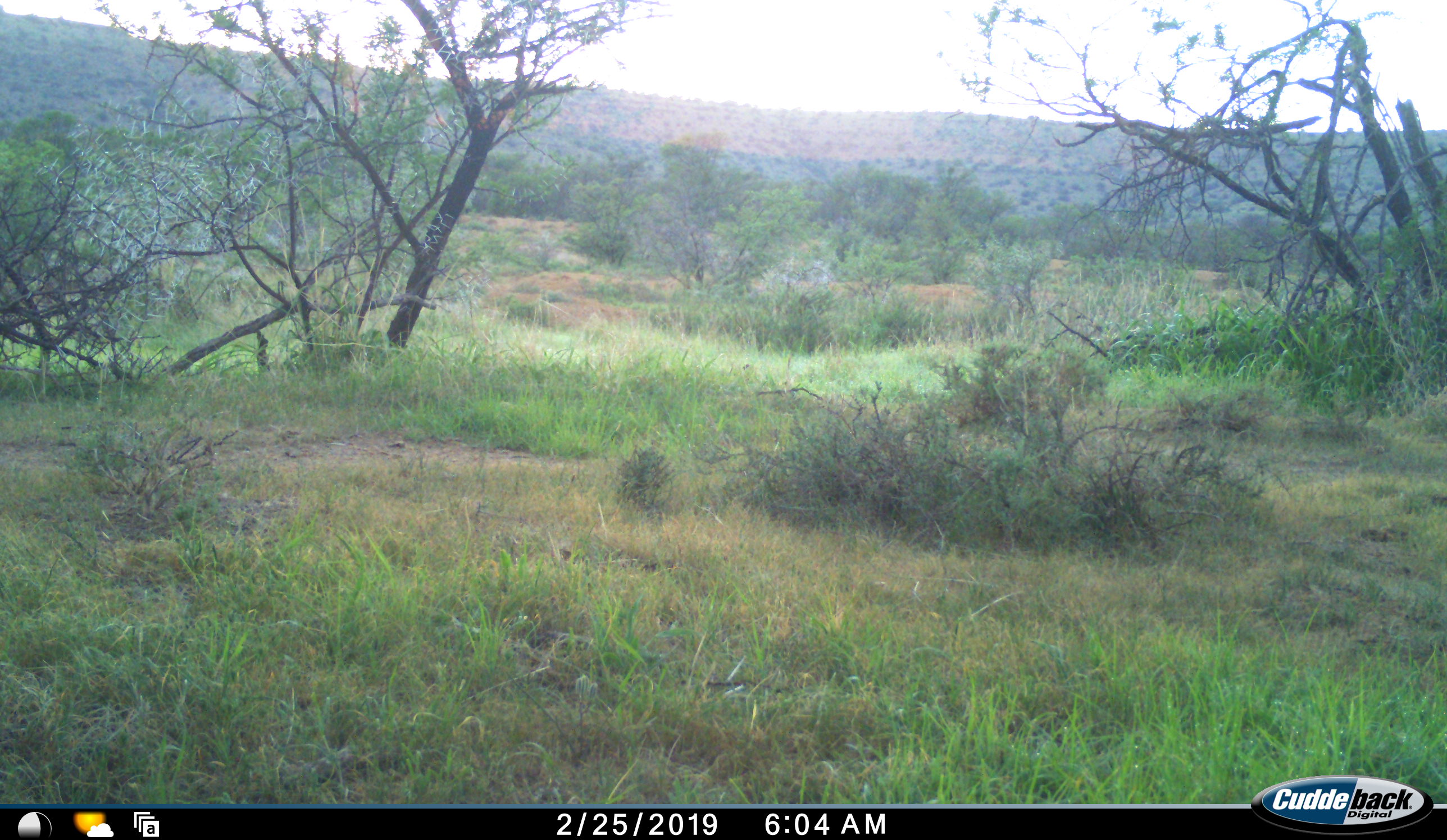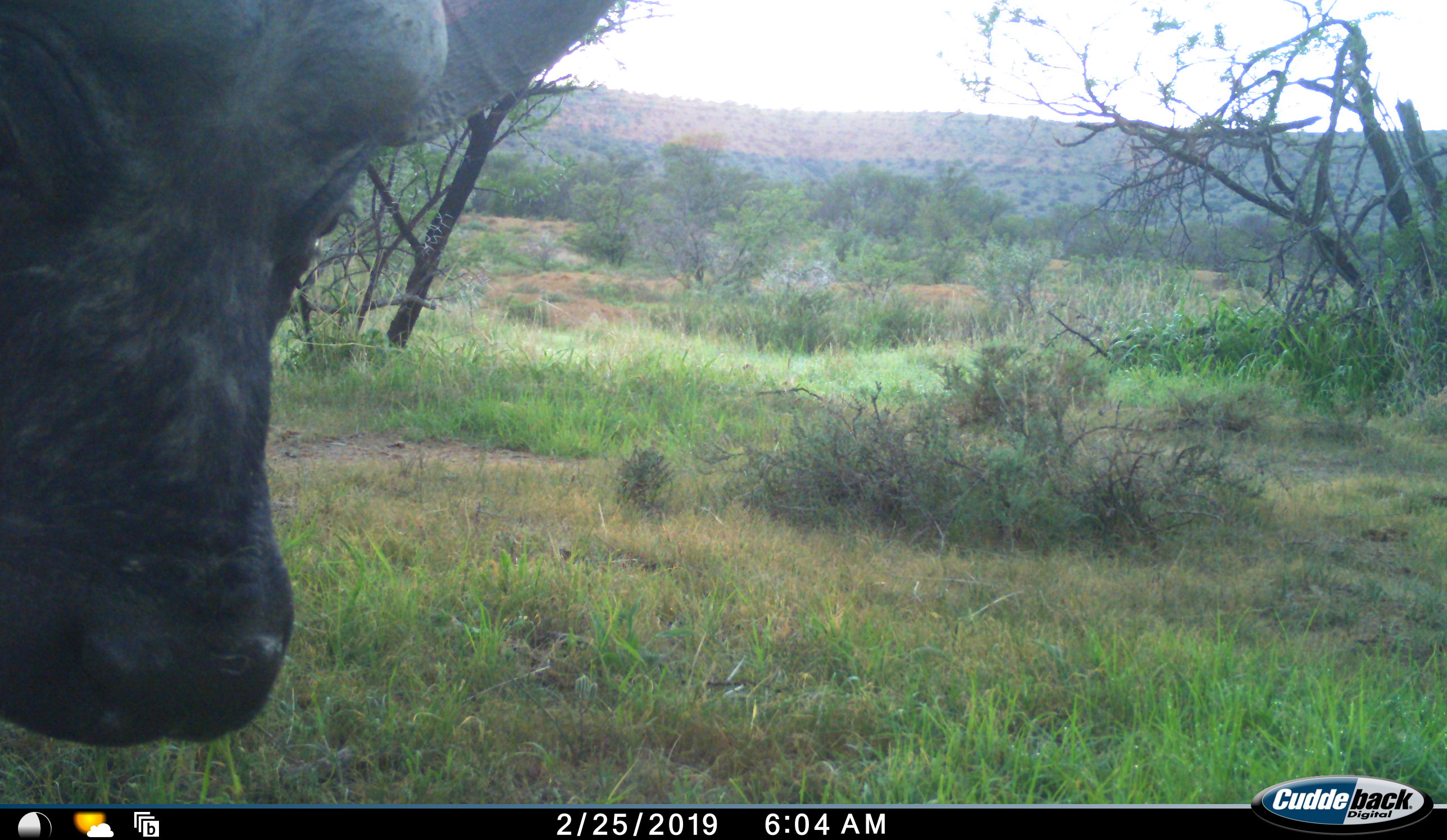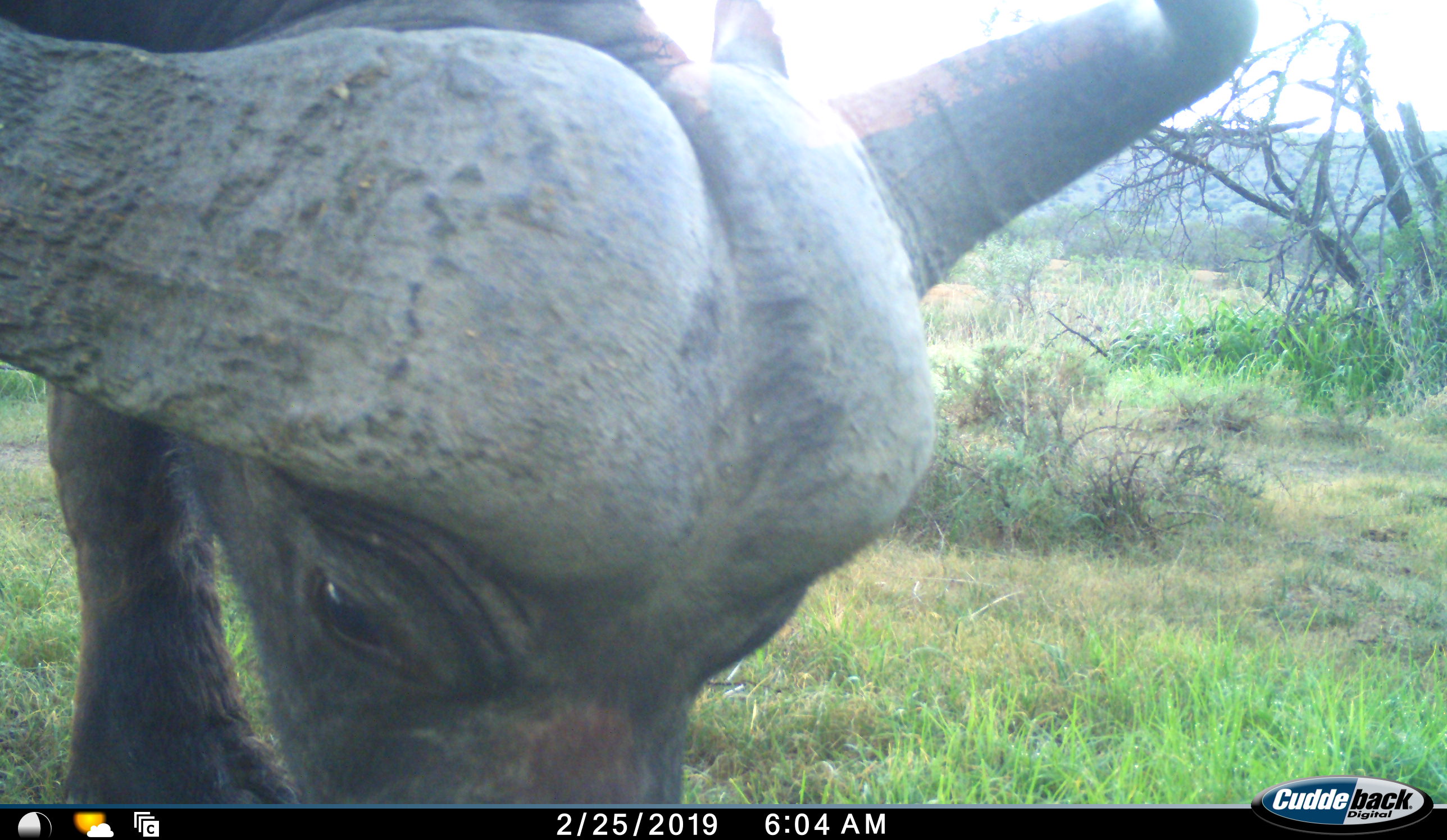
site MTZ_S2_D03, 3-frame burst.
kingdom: Animalia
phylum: Chordata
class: Mammalia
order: Artiodactyla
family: Bovidae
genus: Syncerus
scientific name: Syncerus caffer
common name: african buffalo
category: buffalo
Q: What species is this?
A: Buffalo (african buffalo) (Syncerus caffer).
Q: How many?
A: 1.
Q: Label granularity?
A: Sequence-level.